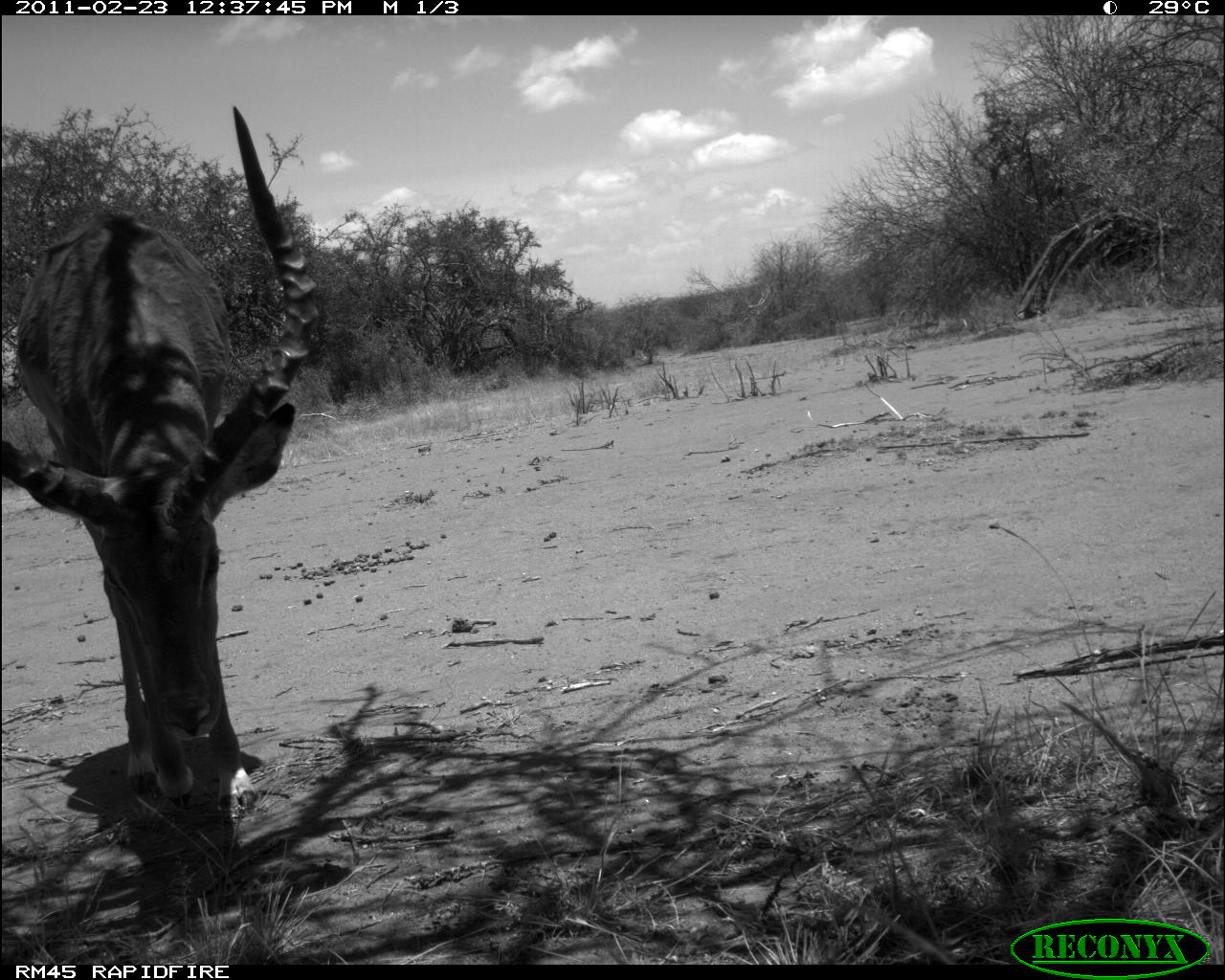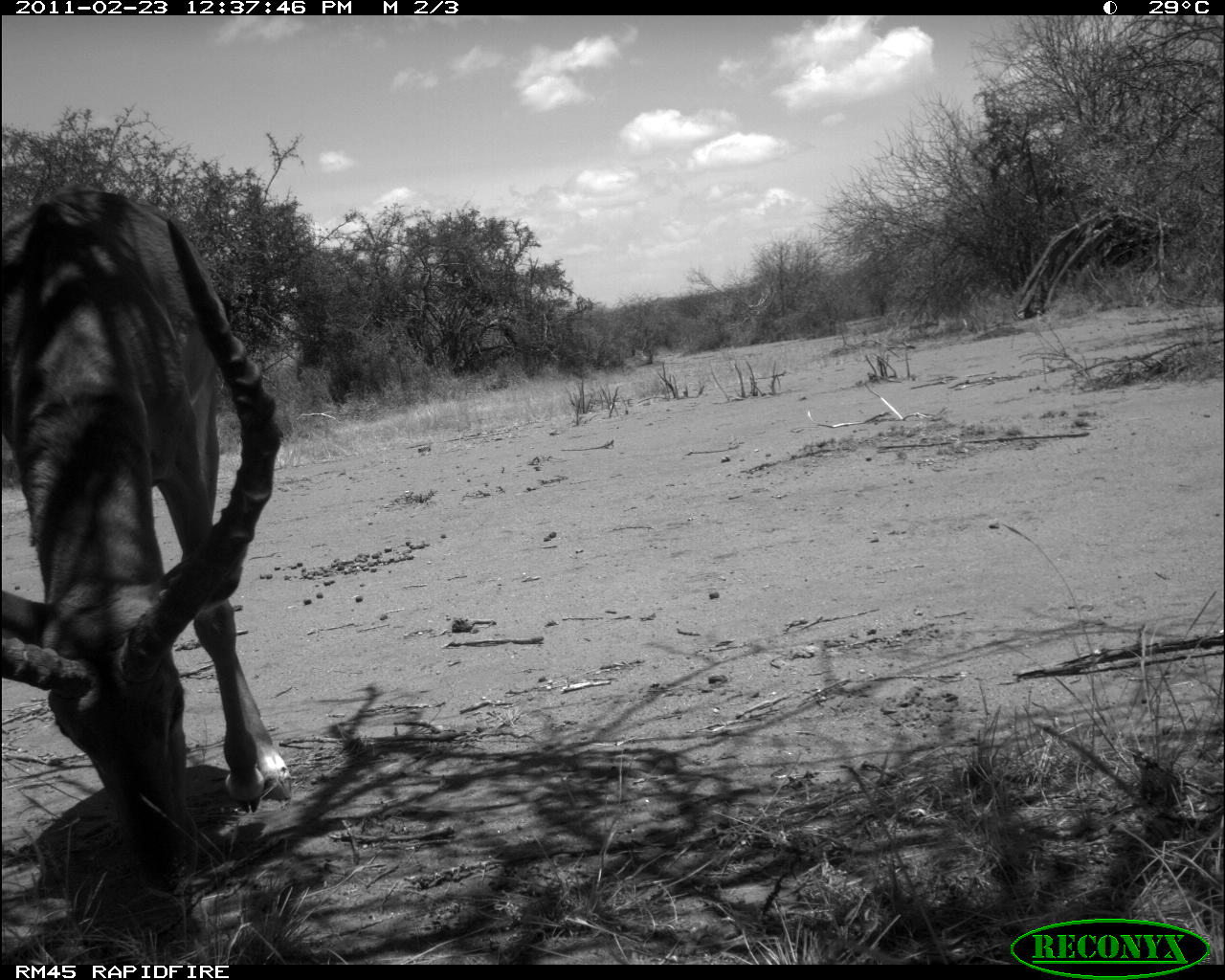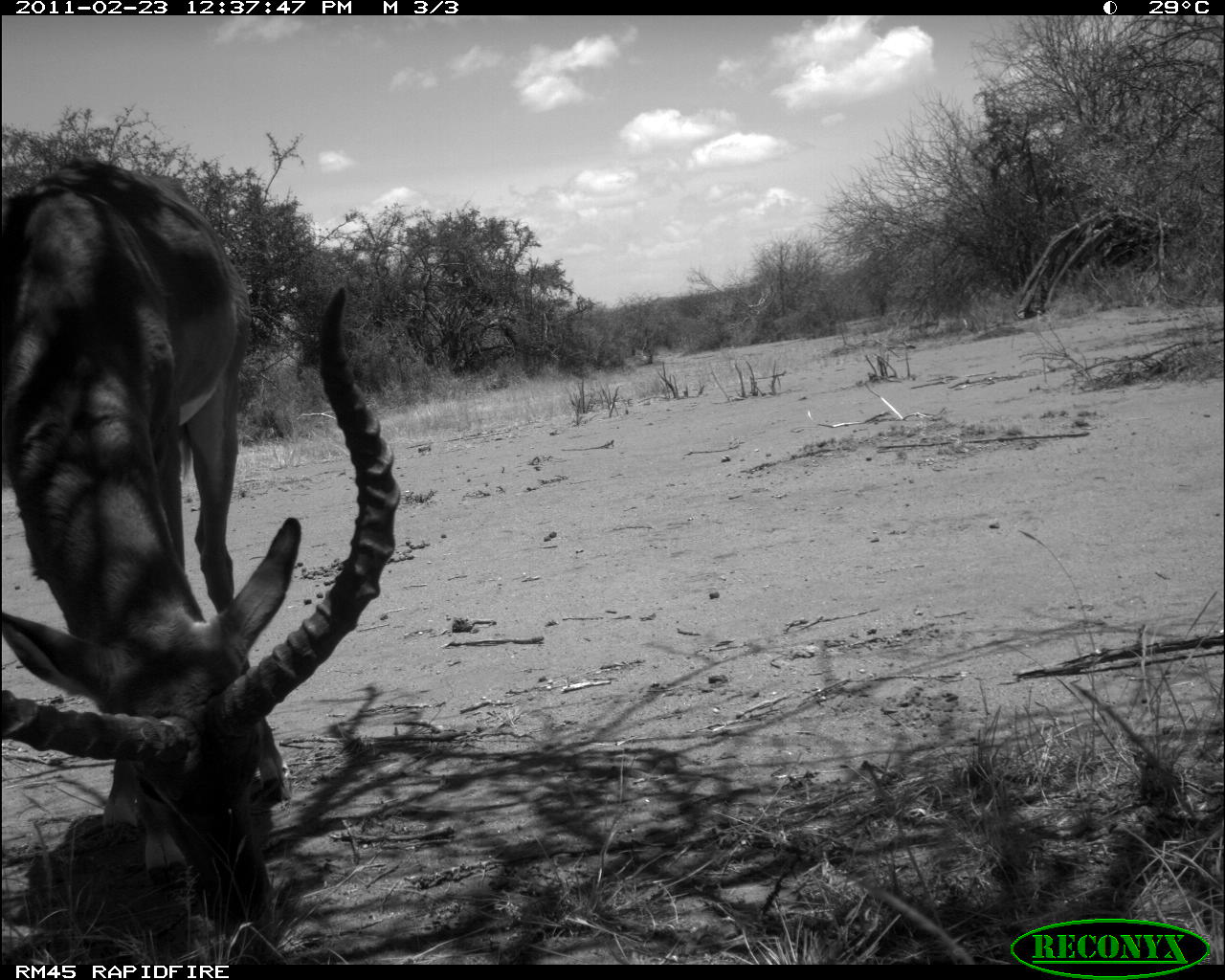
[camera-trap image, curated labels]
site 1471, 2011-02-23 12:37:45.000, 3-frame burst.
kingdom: Animalia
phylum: Chordata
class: Mammalia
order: Artiodactyla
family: Bovidae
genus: Aepyceros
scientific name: Aepyceros melampus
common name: impala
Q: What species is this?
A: Aepyceros melampus (impala).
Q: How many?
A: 1.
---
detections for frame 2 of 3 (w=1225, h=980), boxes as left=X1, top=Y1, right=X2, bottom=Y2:
aepyceros melampus: left=0, top=180, right=294, bottom=897